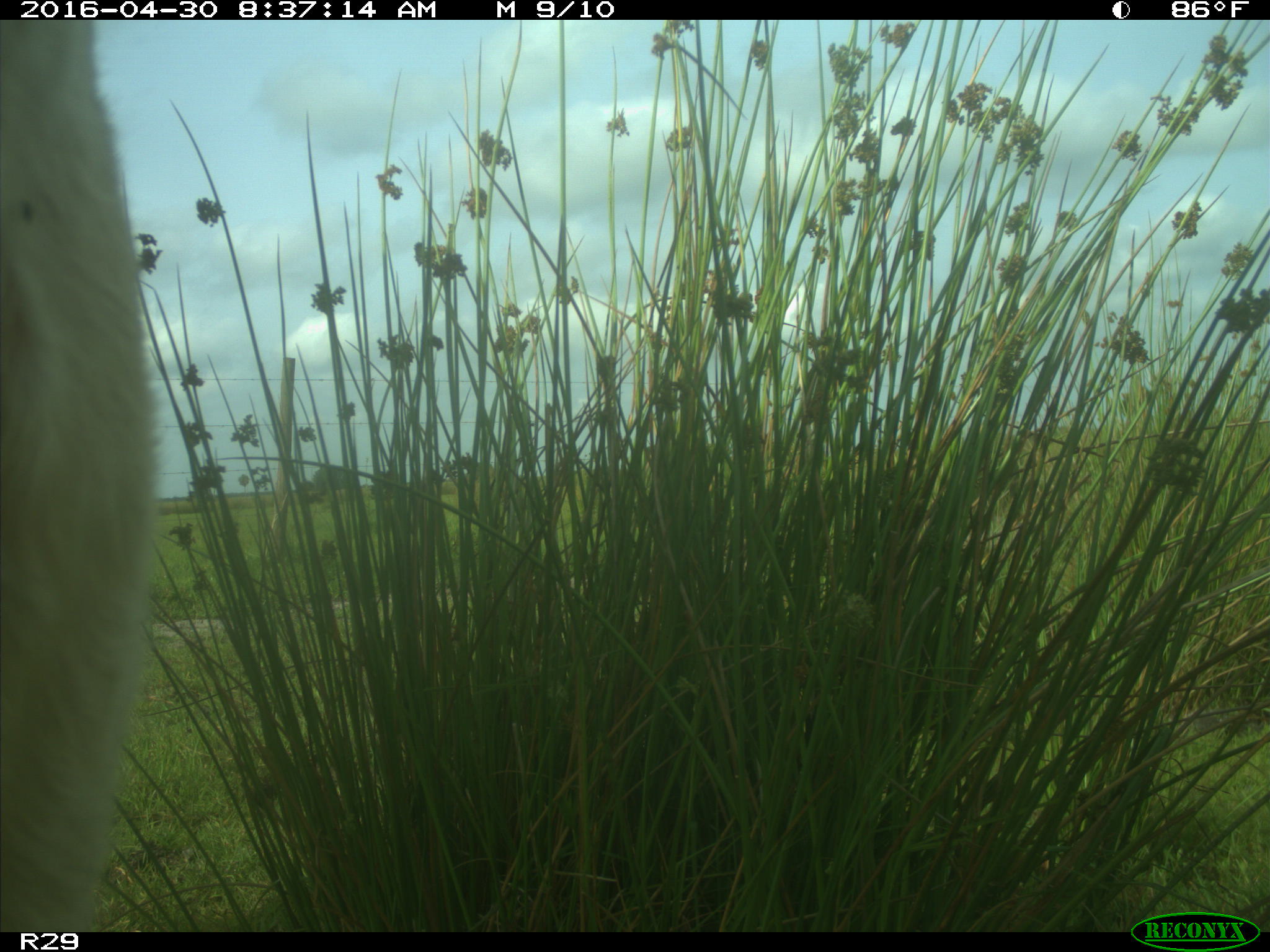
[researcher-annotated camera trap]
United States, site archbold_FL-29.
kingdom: Animalia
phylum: Chordata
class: Mammalia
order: Artiodactyla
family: Bovidae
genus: Bos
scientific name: Bos taurus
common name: domestic cow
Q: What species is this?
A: Bos taurus (domestic cow).